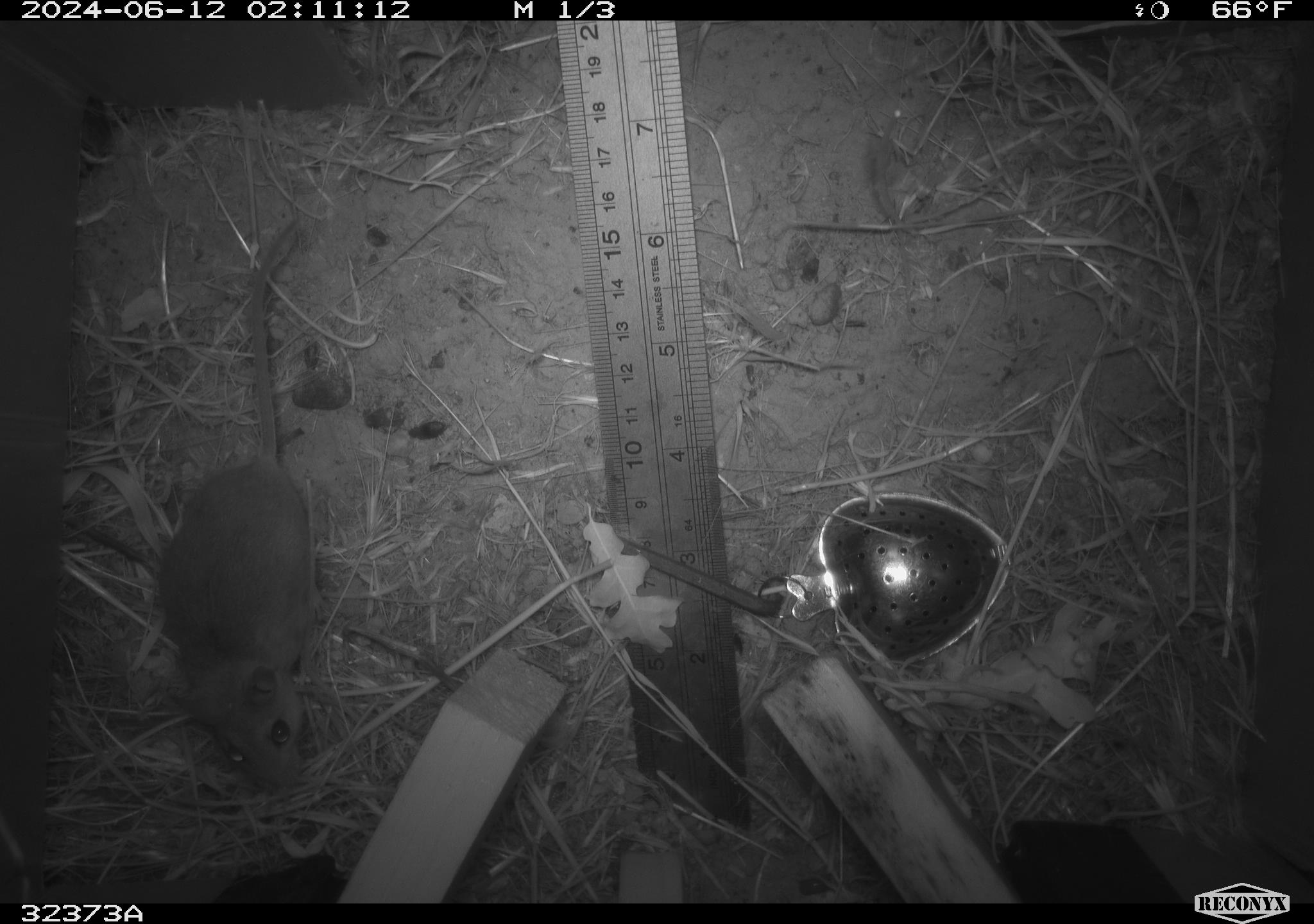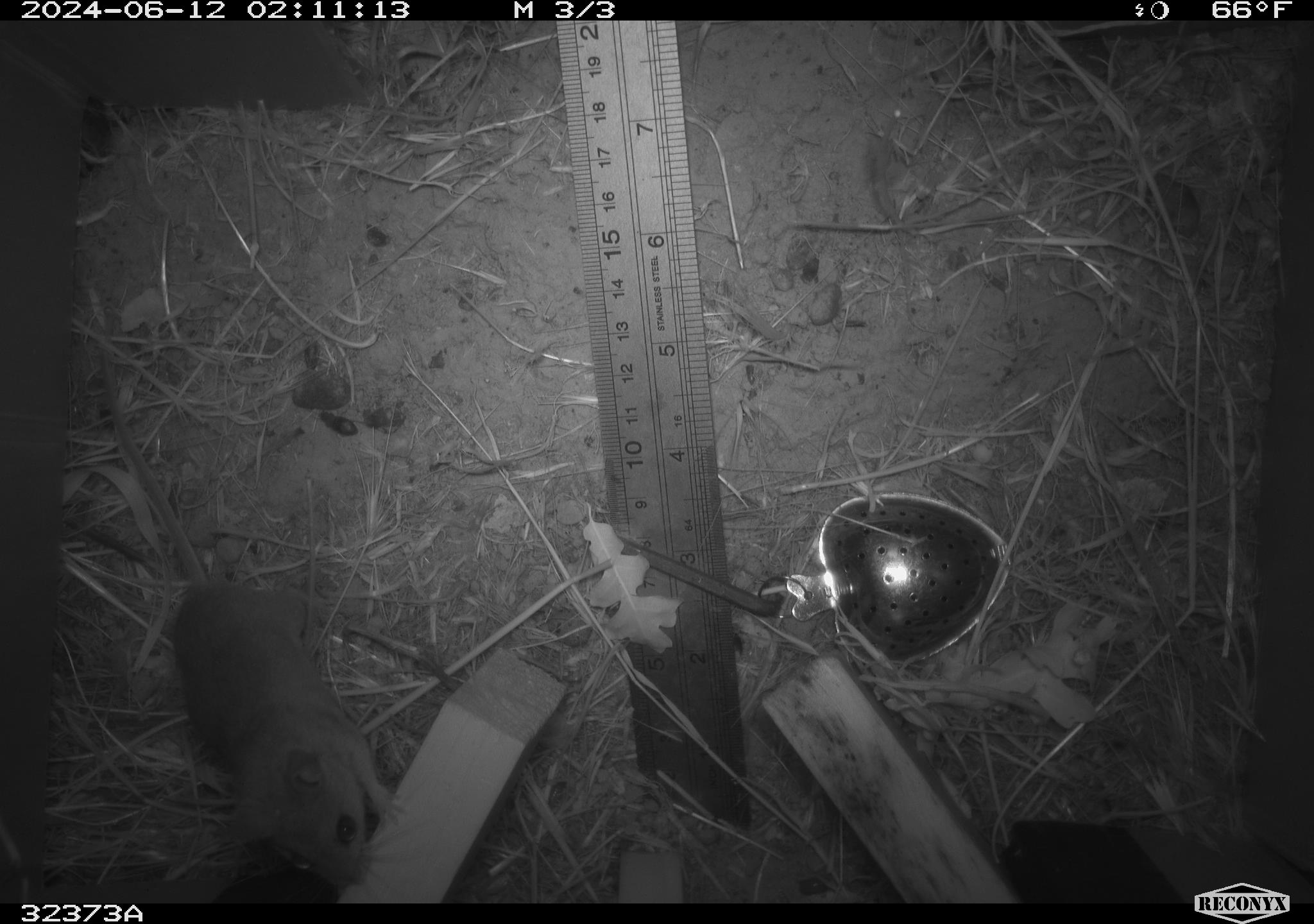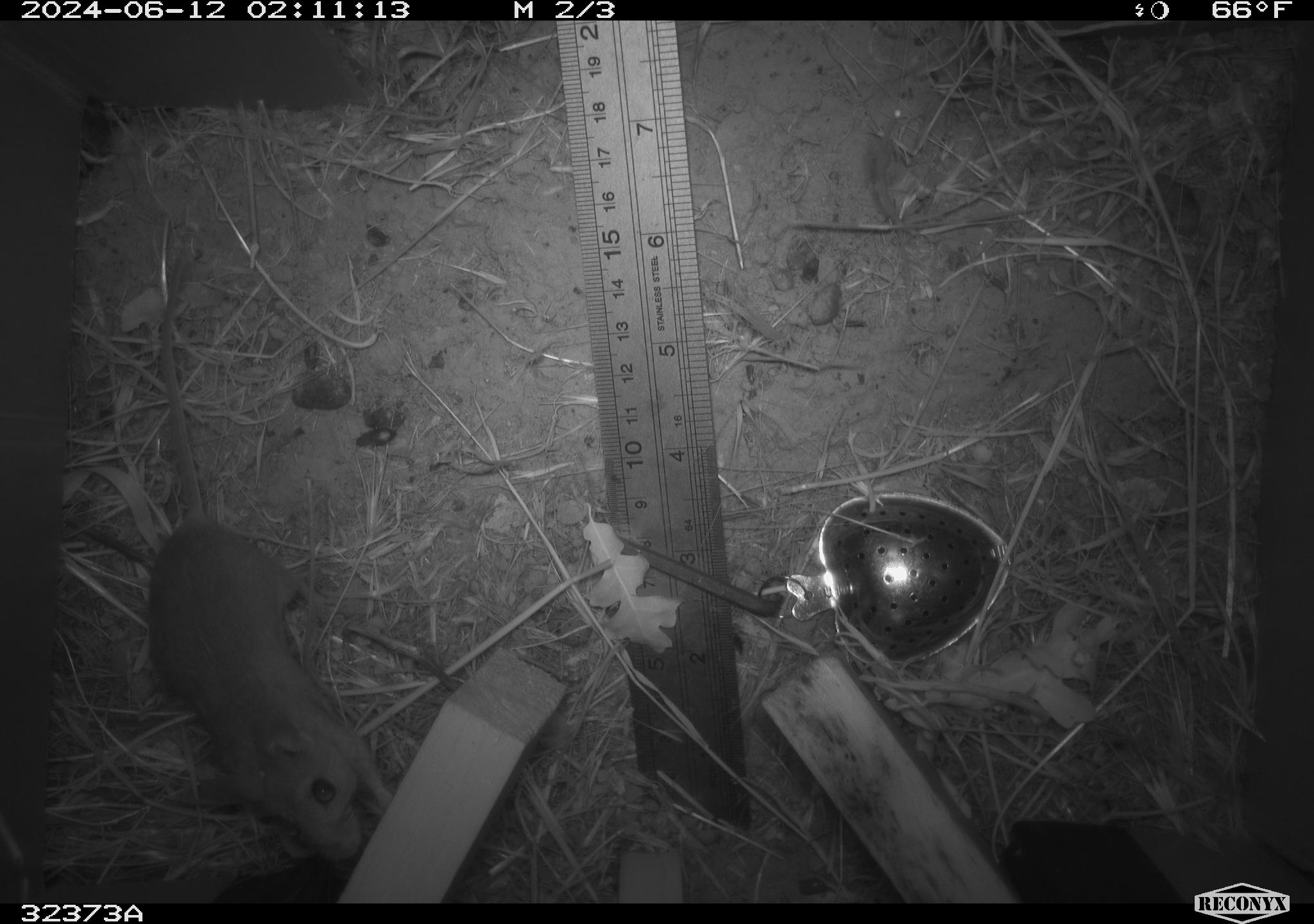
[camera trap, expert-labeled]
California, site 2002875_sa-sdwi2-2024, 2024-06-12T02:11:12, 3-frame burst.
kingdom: Animalia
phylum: Chordata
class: Mammalia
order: Rodentia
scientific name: Rodentia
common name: mouse species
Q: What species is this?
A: Mouse species (Rodentia).